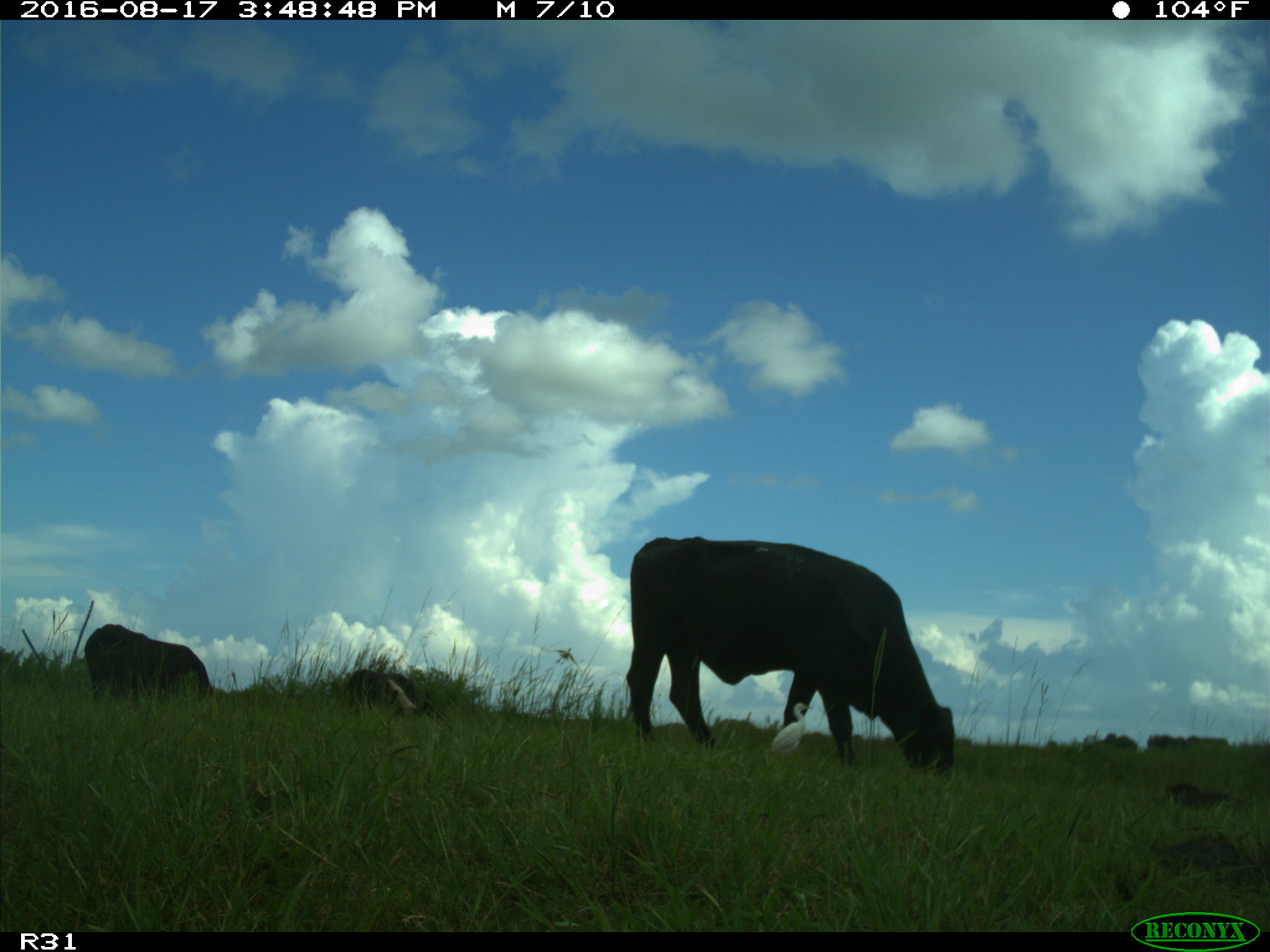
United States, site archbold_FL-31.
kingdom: Animalia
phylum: Chordata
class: Mammalia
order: Artiodactyla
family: Bovidae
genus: Bos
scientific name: Bos taurus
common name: domestic cow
Bos taurus (domestic cow).